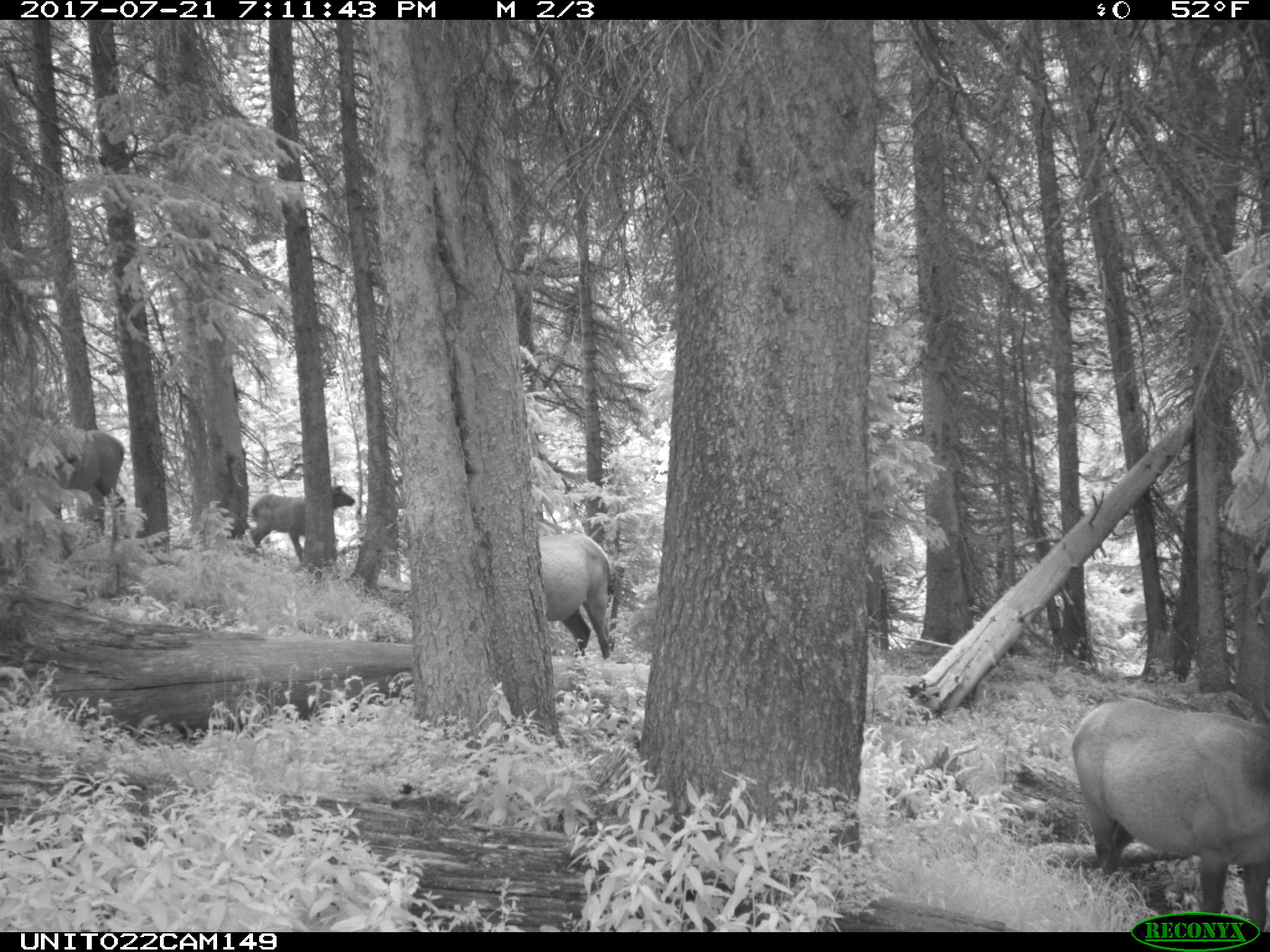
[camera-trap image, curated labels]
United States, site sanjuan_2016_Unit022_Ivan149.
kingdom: Animalia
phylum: Chordata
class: Mammalia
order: Artiodactyla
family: Cervidae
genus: Cervus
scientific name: Cervus elaphus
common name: red deer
Cervus elaphus (red deer).